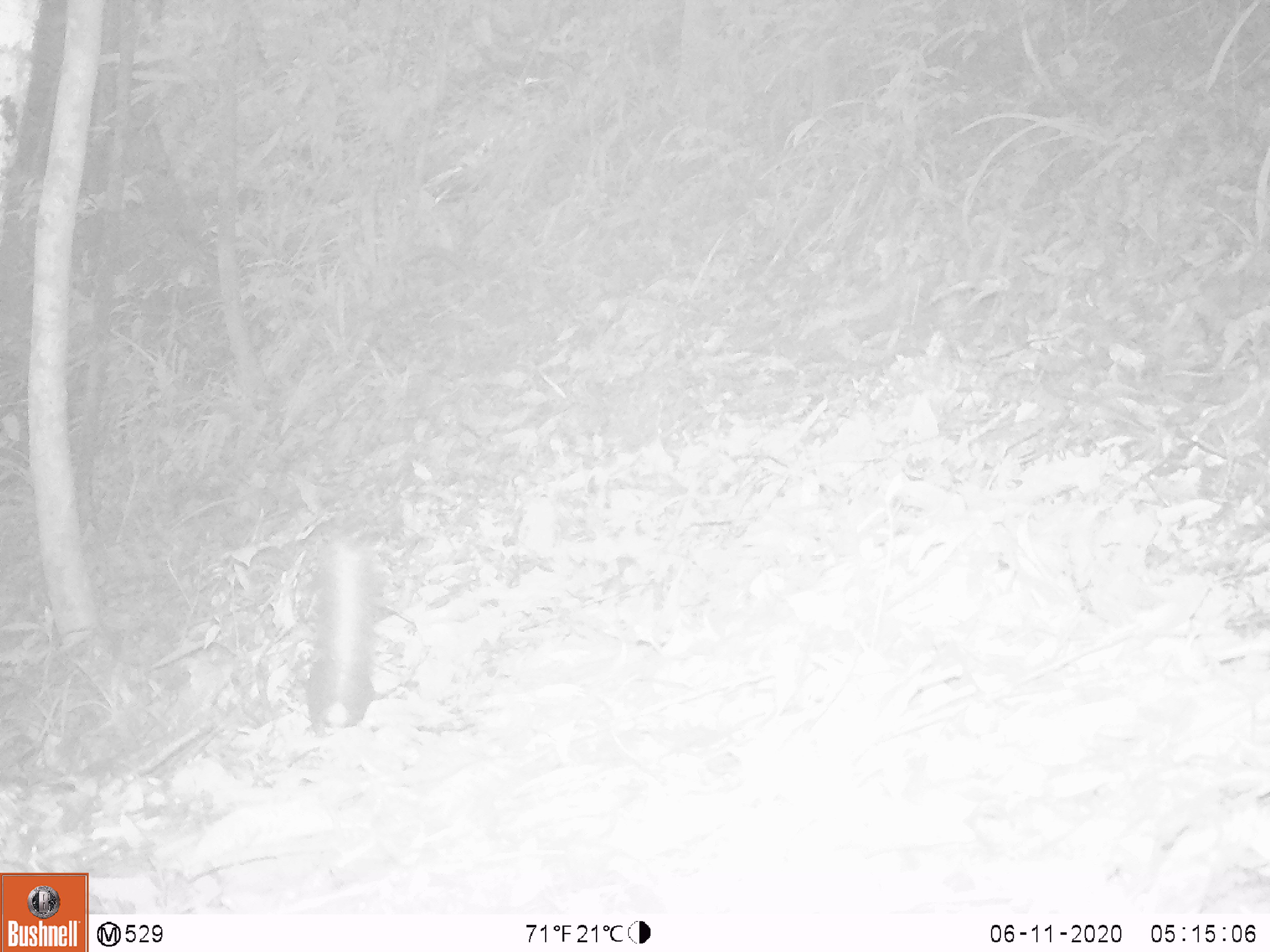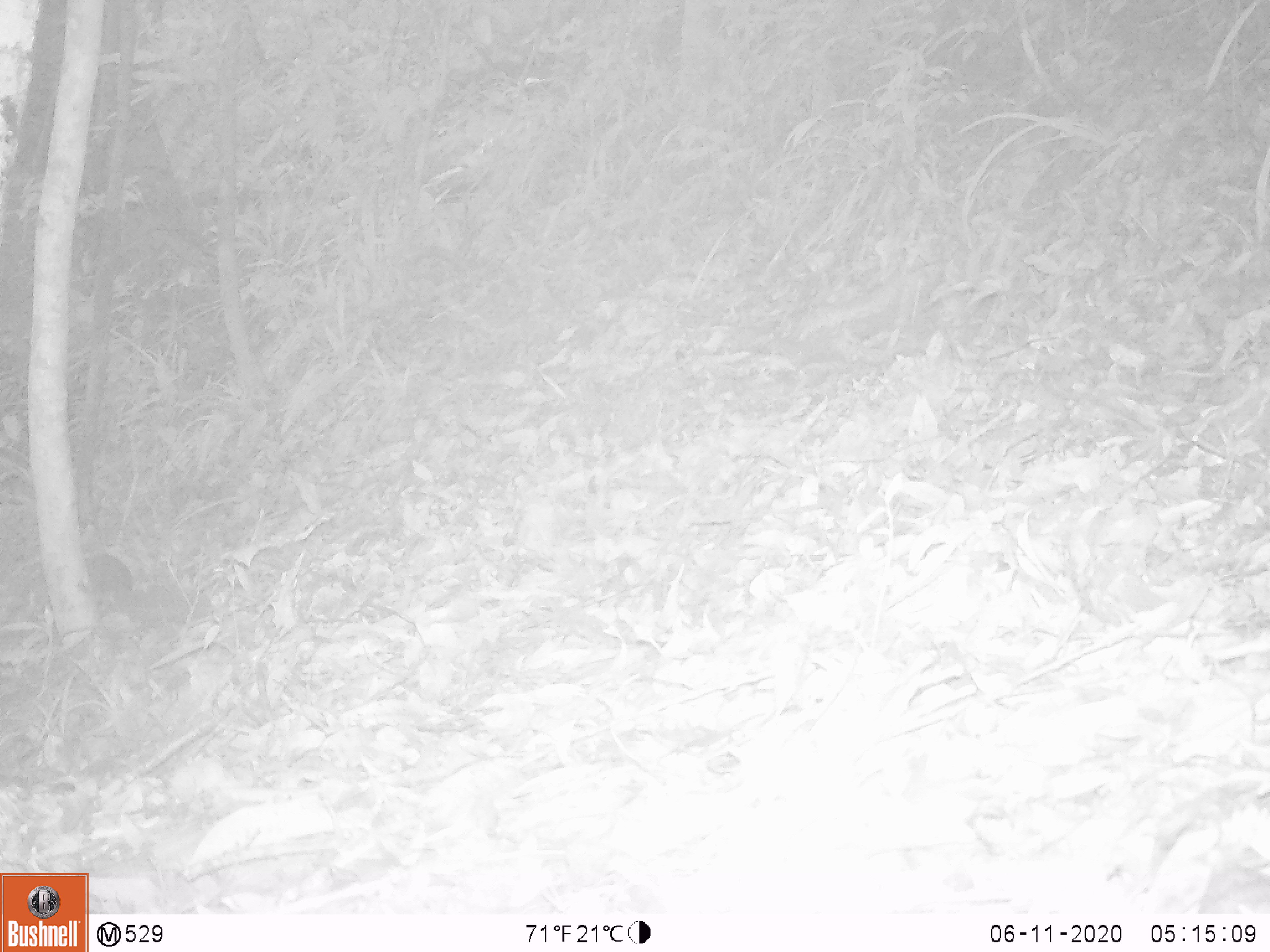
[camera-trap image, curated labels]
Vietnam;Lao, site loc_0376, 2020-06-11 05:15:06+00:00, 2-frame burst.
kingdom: Animalia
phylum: Chordata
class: Mammalia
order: Rodentia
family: Sciuridae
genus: Dremomys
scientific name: Dremomys rufigenis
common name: red-cheeked squirrel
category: red cheeked squirrel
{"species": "red cheeked squirrel (red-cheeked squirrel) (Dremomys rufigenis)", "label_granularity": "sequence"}